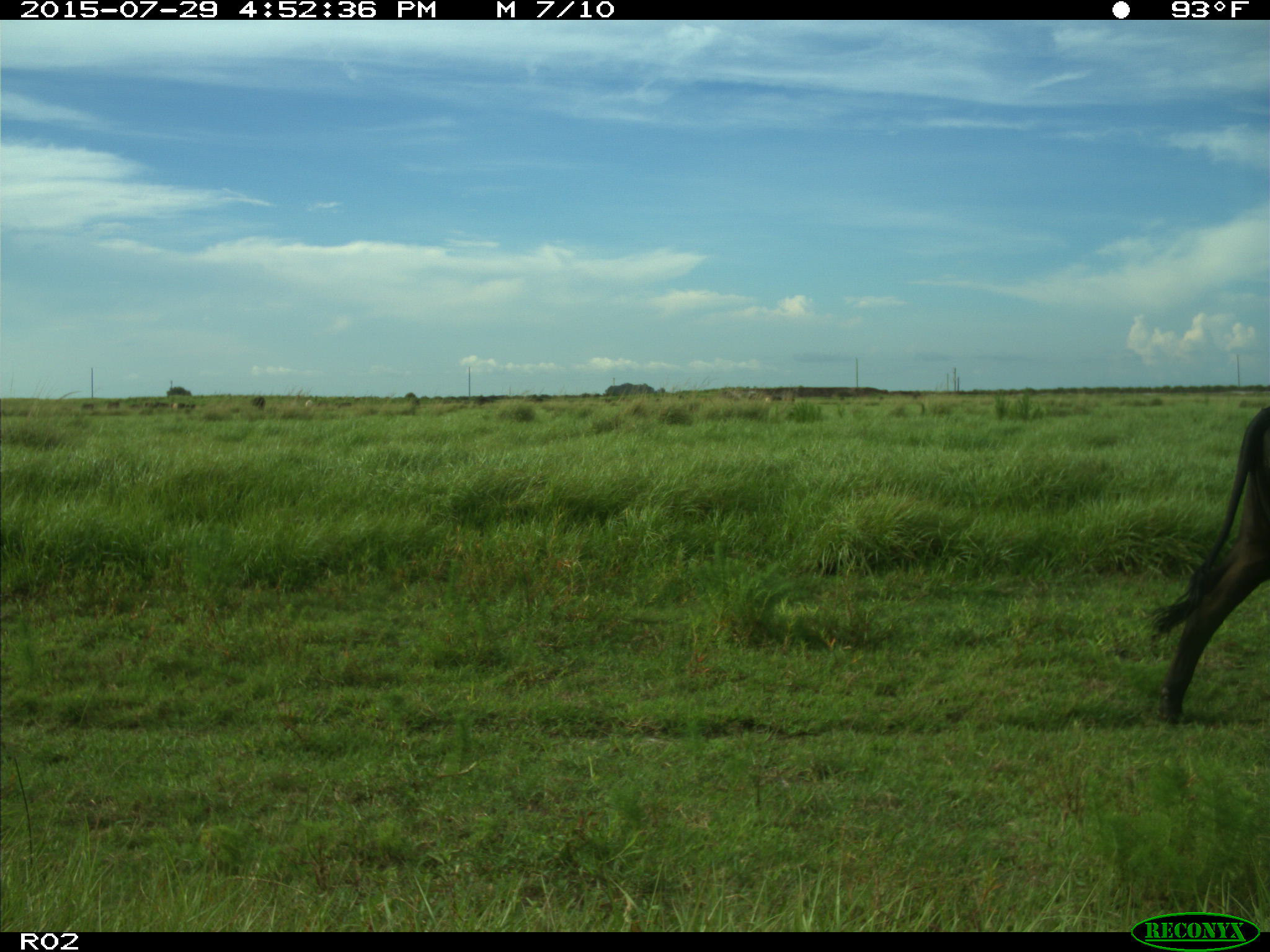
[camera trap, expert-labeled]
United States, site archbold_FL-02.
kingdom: Animalia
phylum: Chordata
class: Mammalia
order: Artiodactyla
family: Bovidae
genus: Bos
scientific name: Bos taurus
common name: domestic cow